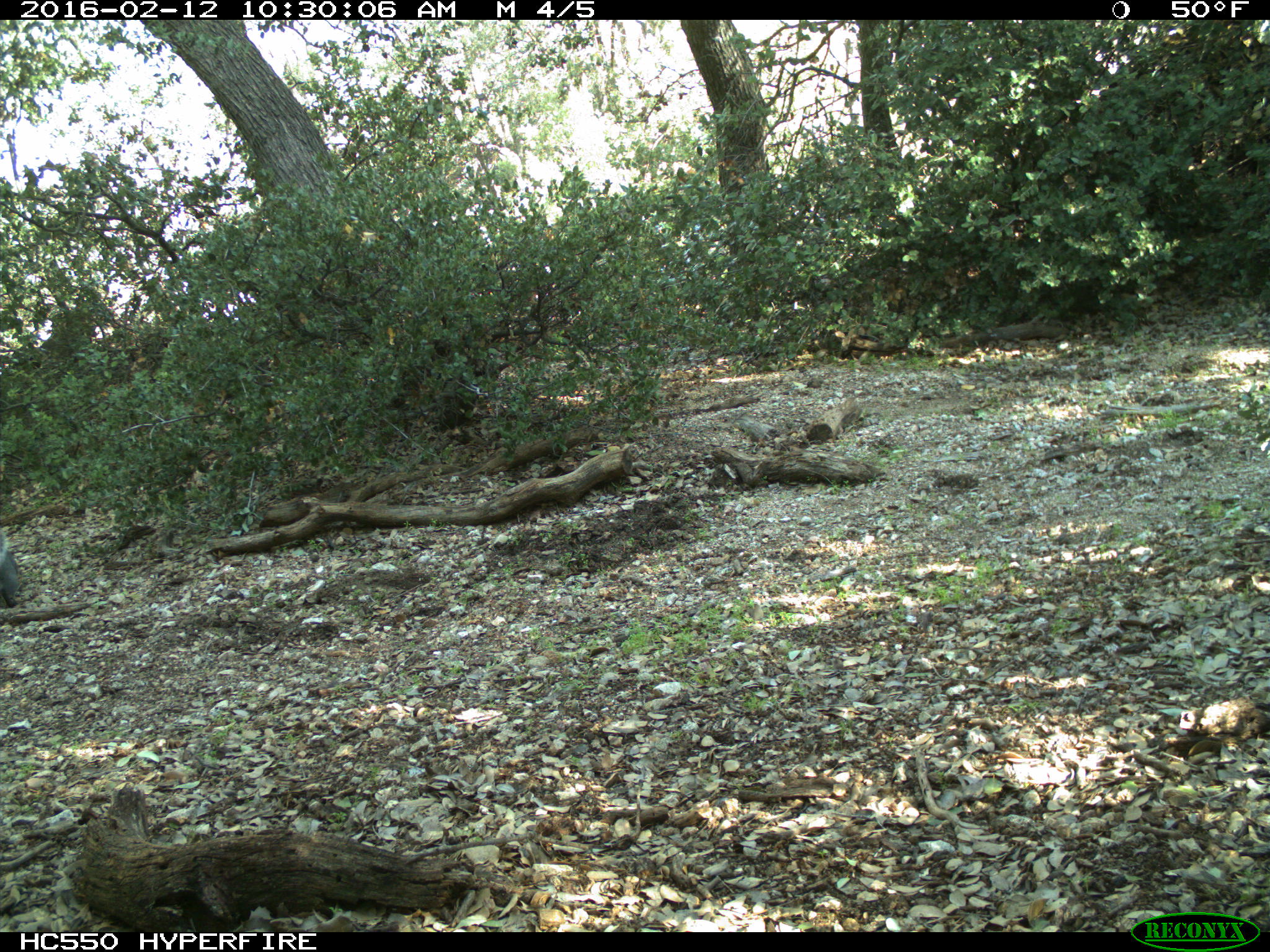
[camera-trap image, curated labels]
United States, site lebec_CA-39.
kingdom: Animalia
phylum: Chordata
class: Mammalia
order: Rodentia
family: Sciuridae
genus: Sciurus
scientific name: Sciurus carolinensis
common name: eastern gray squirrel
Sciurus carolinensis (eastern gray squirrel).